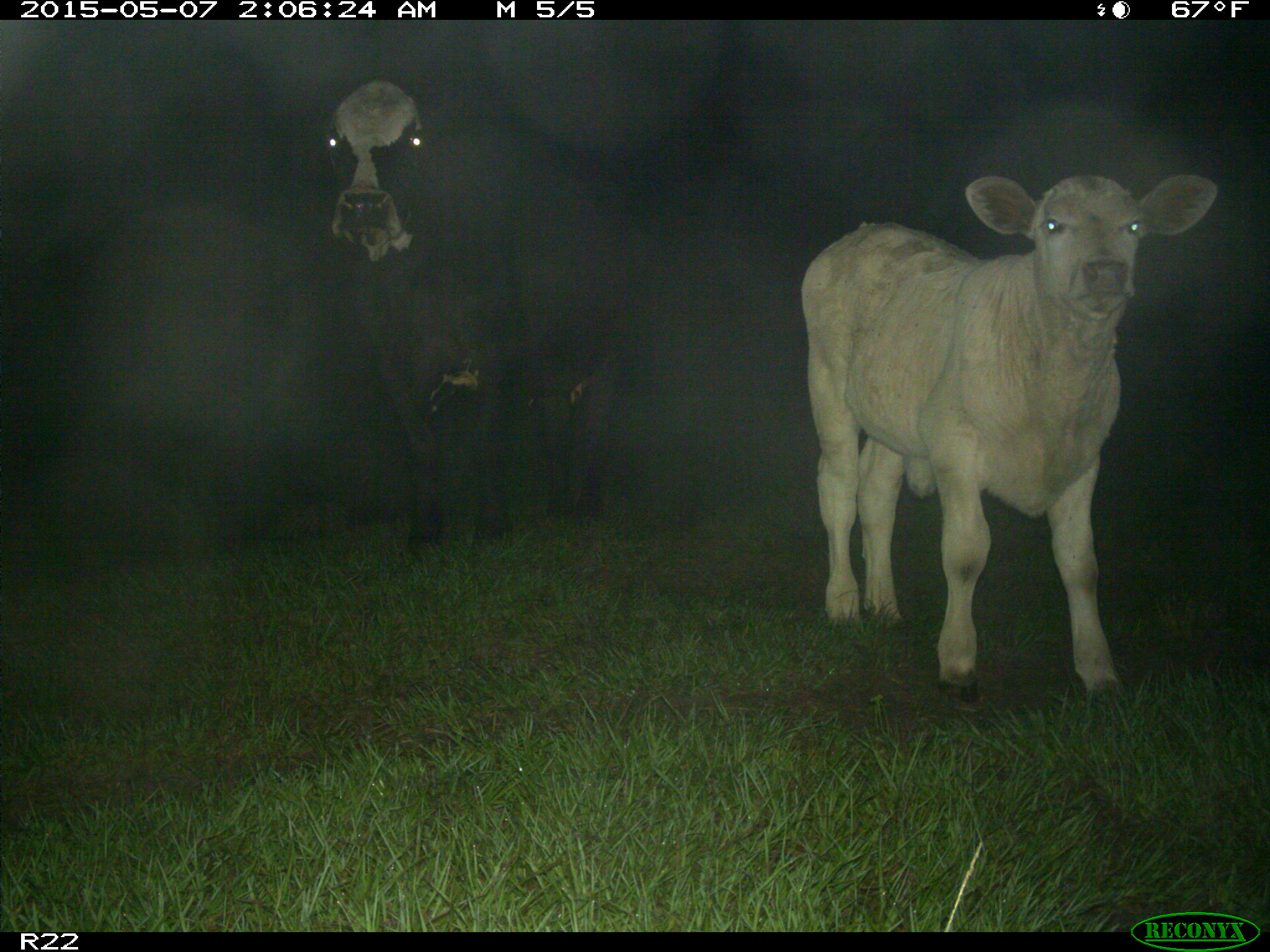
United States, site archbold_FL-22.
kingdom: Animalia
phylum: Chordata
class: Mammalia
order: Artiodactyla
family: Bovidae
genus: Bos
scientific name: Bos taurus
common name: domestic cow